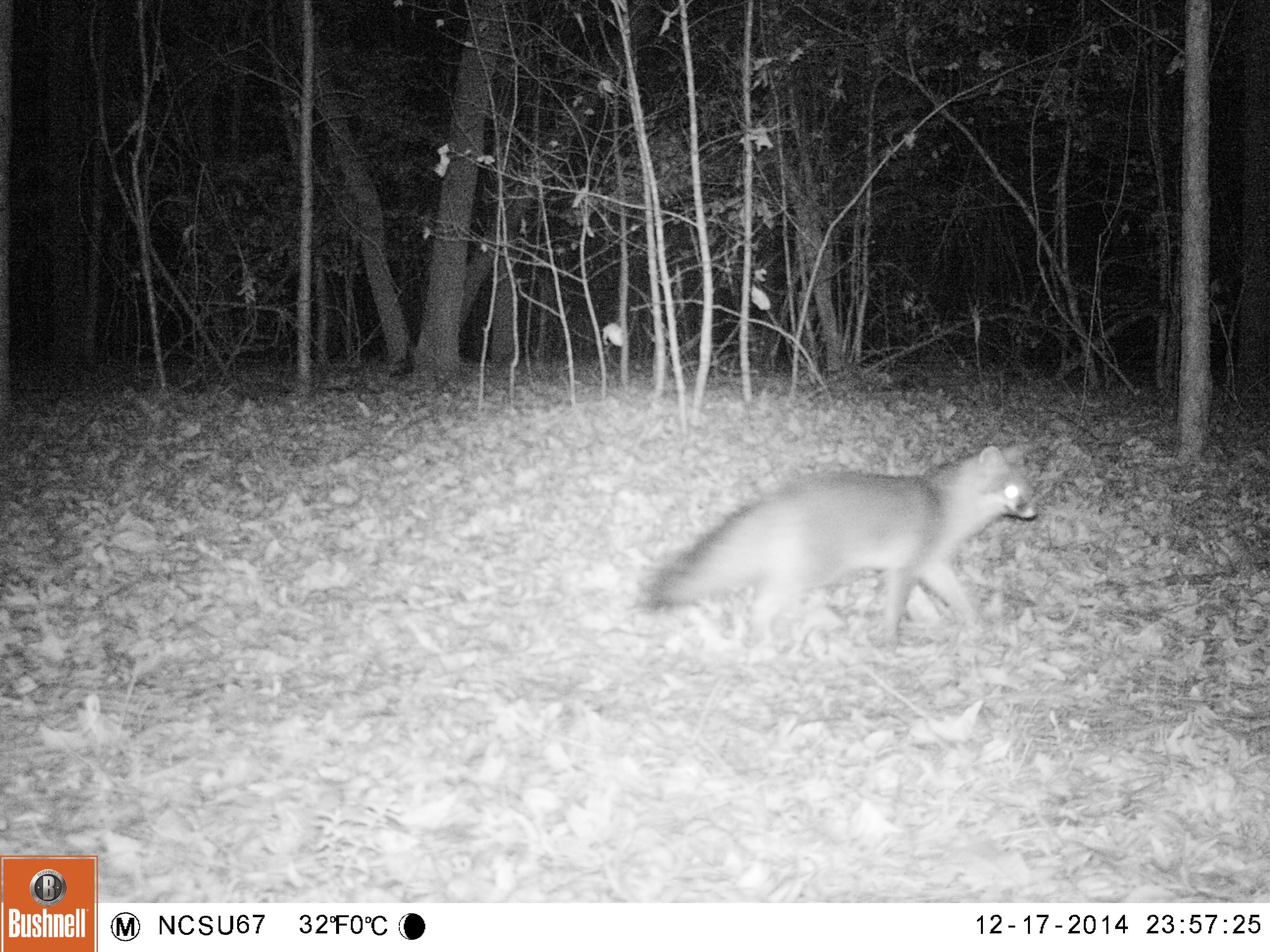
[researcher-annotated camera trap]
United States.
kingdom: Animalia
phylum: Chordata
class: Mammalia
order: Carnivora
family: Canidae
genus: Urocyon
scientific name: Urocyon cinereoargenteus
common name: gray fox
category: Grey Fox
Grey Fox (gray fox) (Urocyon cinereoargenteus).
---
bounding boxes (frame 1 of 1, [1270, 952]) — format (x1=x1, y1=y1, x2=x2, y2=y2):
Grey Fox: (x1=640, y1=437, x2=1066, y2=659)